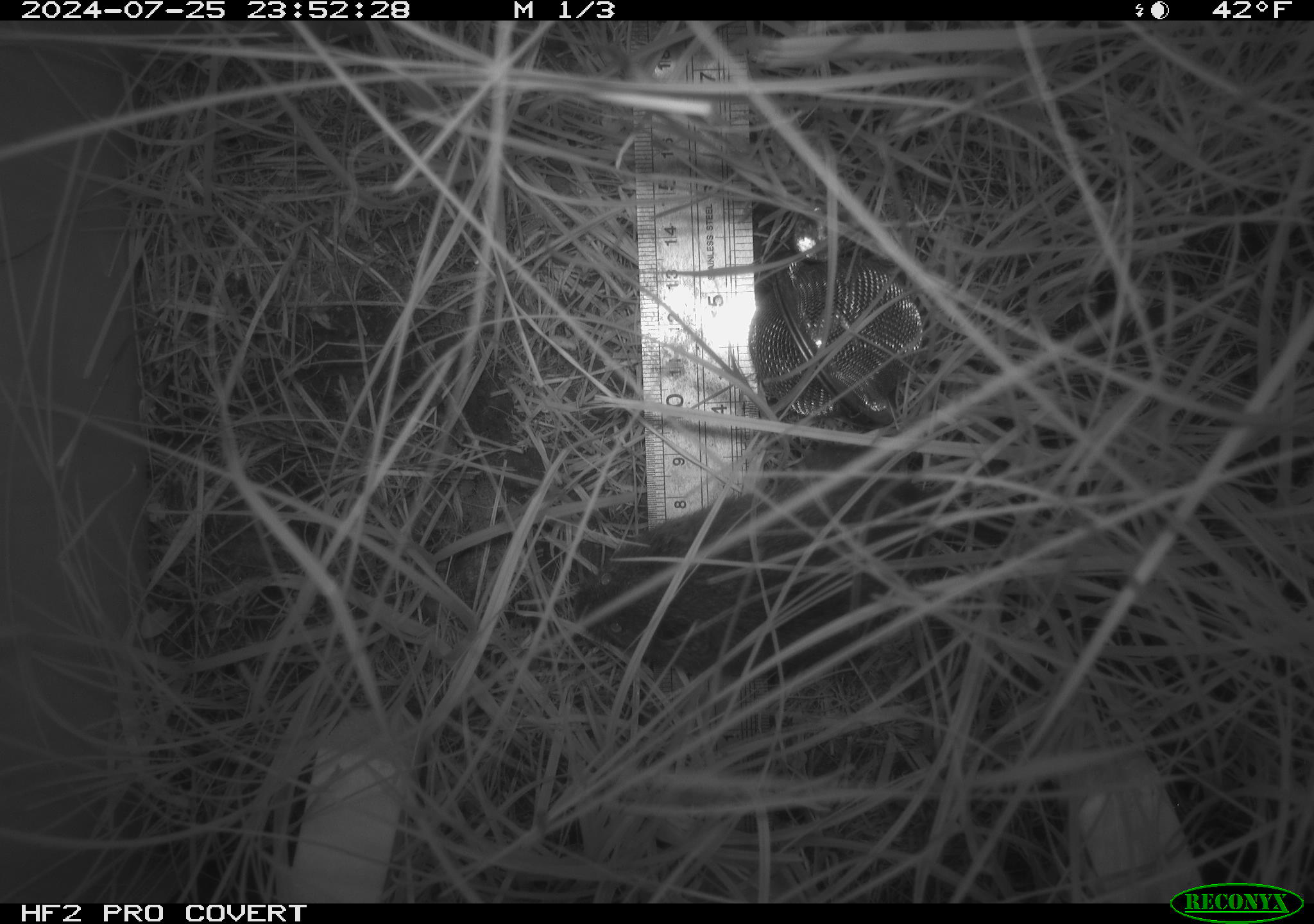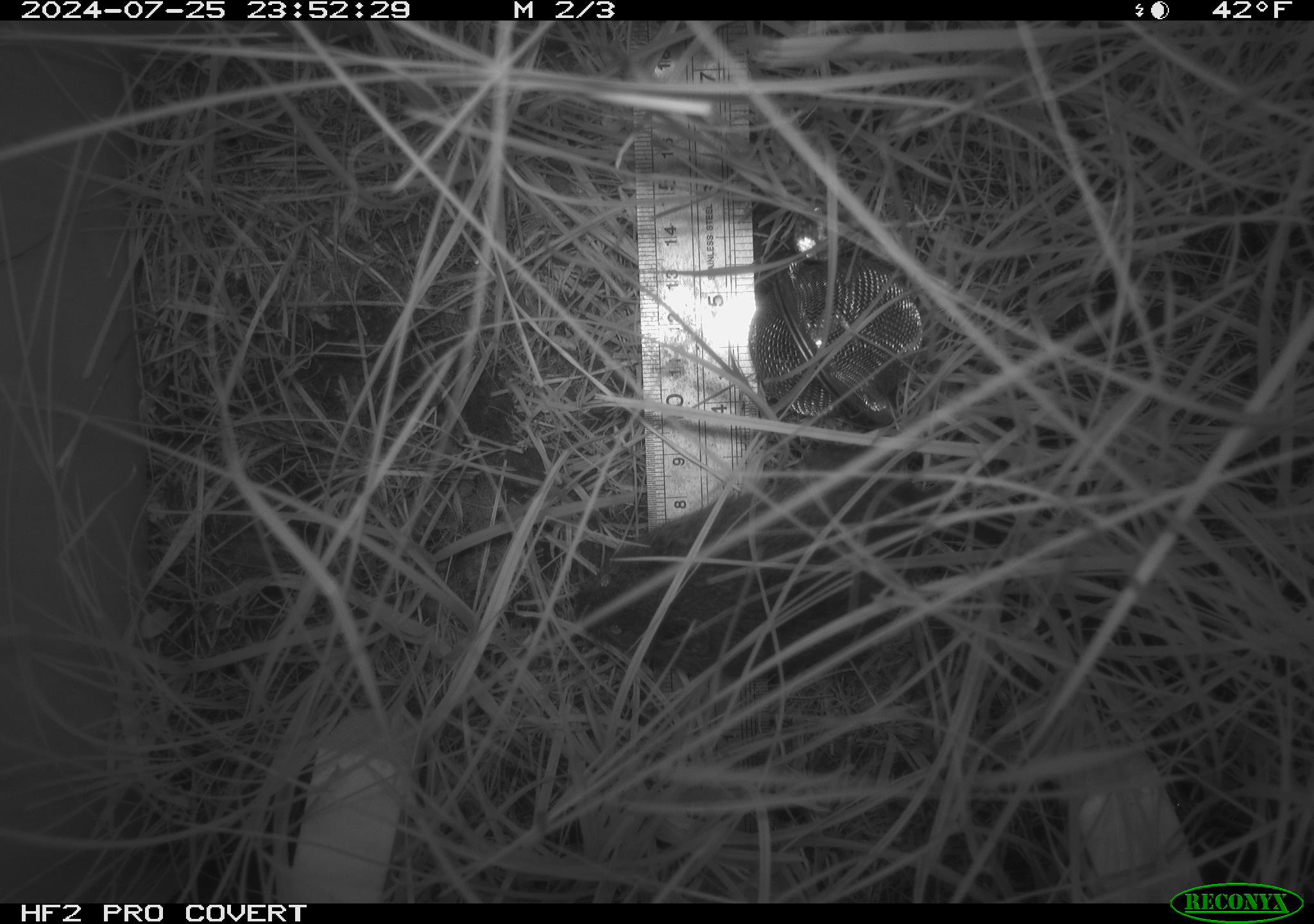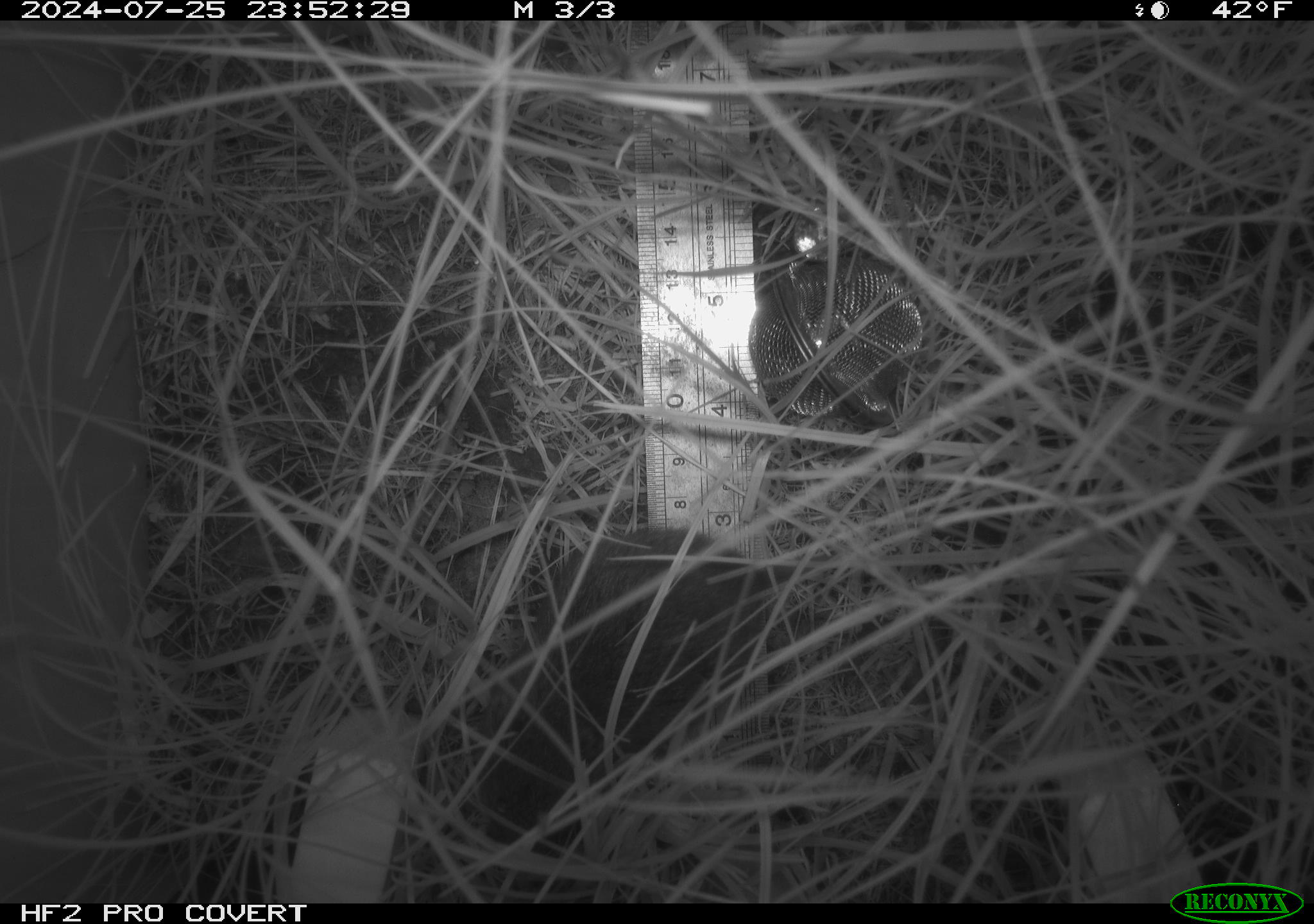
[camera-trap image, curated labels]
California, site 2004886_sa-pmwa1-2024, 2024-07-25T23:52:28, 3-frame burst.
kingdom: Animalia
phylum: Chordata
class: Mammalia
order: Rodentia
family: Cricetidae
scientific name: Arvicolinae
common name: voles, lemmings, and muskrats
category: arvicolinae subfamily